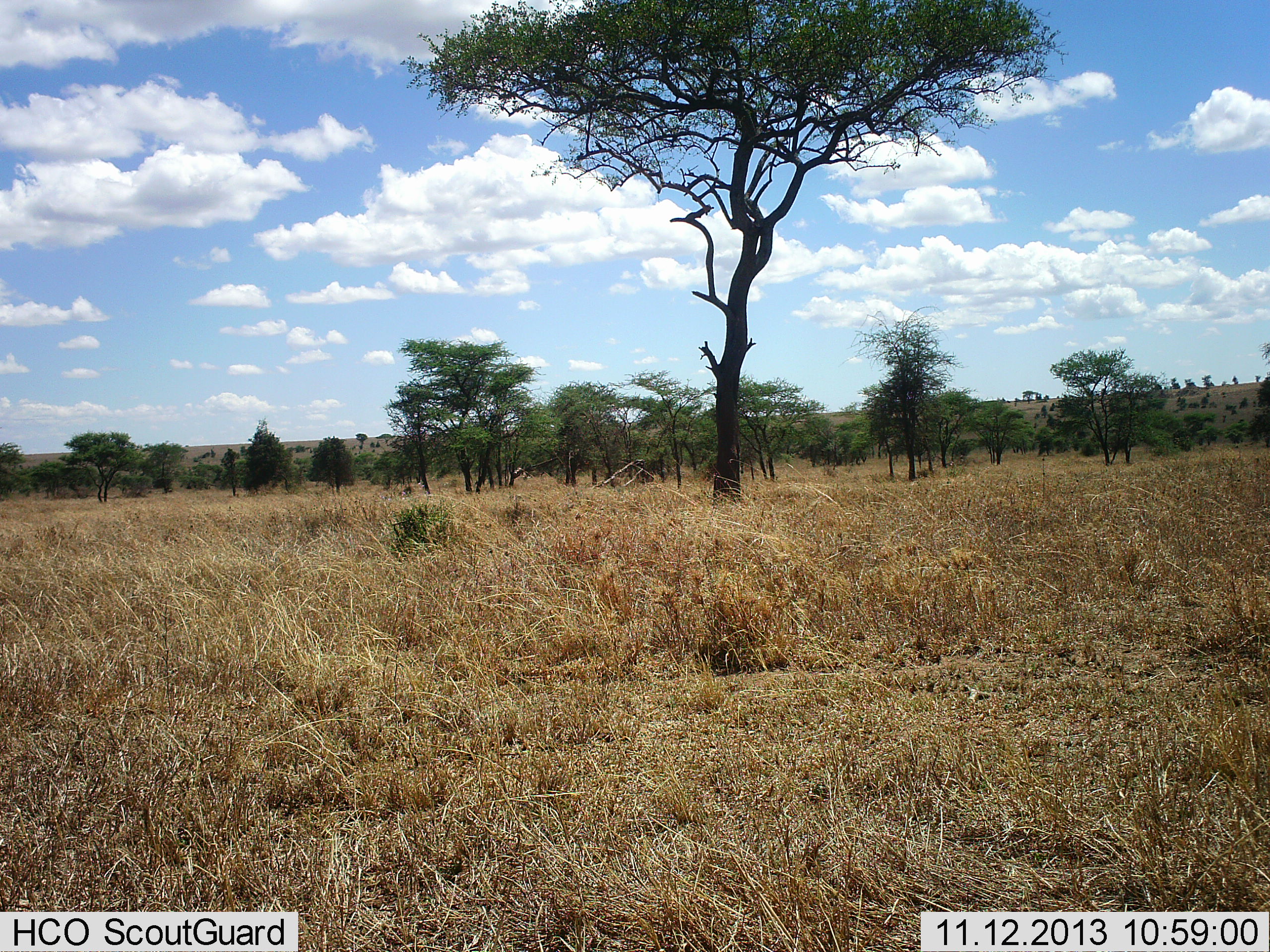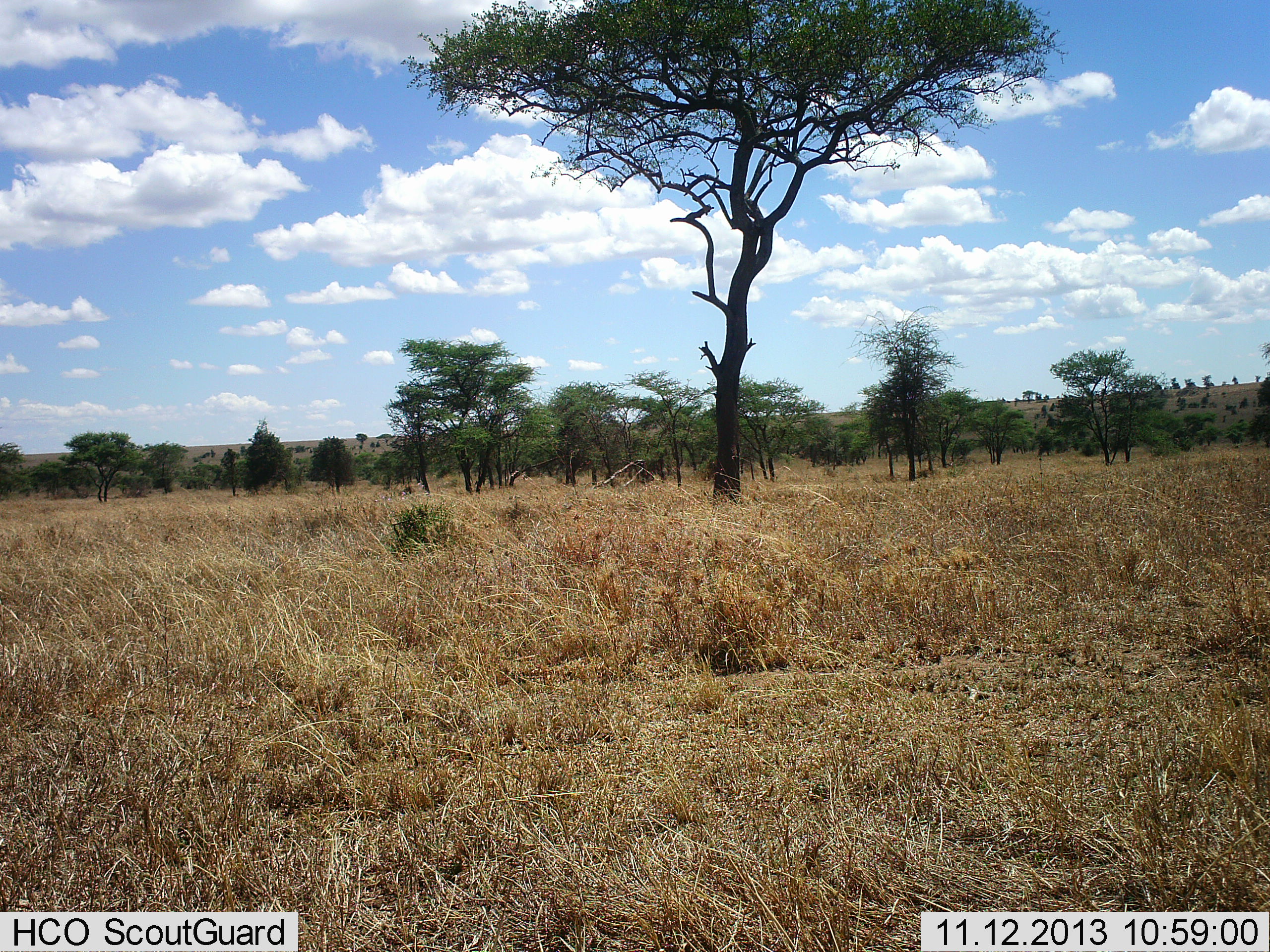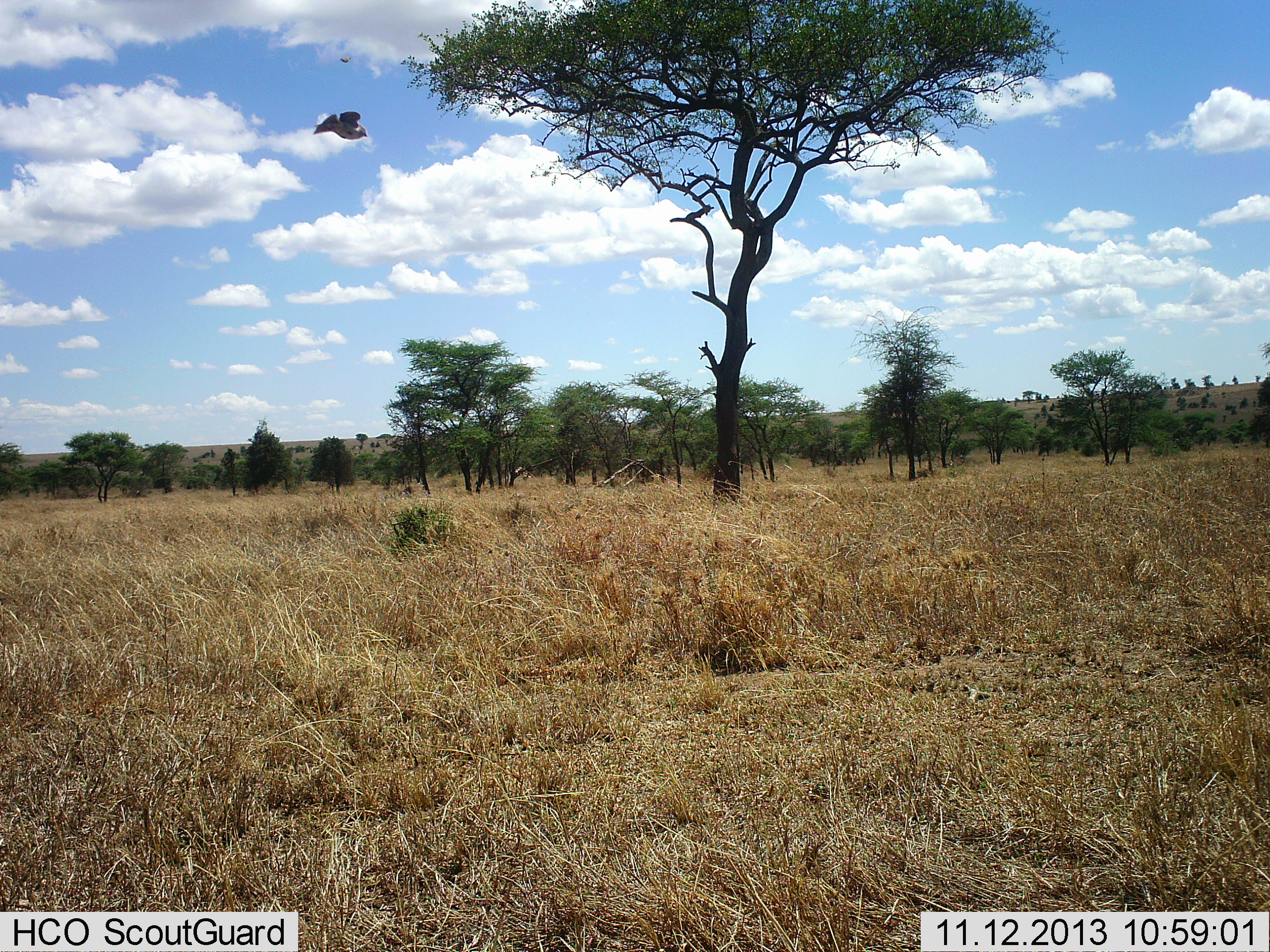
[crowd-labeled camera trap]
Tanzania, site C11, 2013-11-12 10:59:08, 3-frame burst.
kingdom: Animalia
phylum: Chordata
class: Aves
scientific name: Aves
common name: bird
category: otherbird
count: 1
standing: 0%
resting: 0%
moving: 100%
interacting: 10%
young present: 0%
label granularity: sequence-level